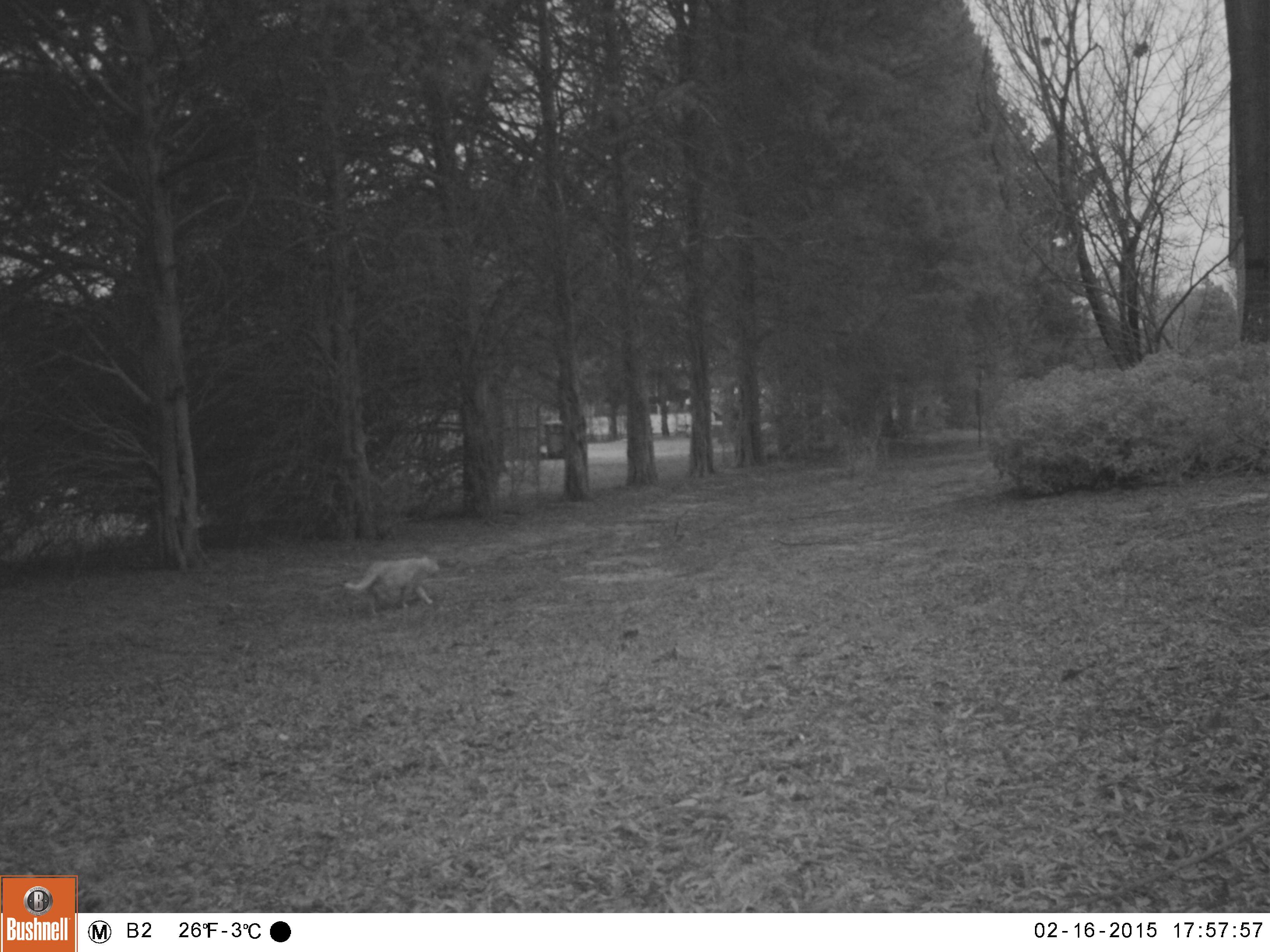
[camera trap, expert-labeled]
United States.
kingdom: Animalia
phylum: Chordata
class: Mammalia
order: Carnivora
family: Felidae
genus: Felis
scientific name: Felis catus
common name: domestic cat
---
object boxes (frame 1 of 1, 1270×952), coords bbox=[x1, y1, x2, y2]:
Domestic Cat: bbox=[337, 548, 455, 631]